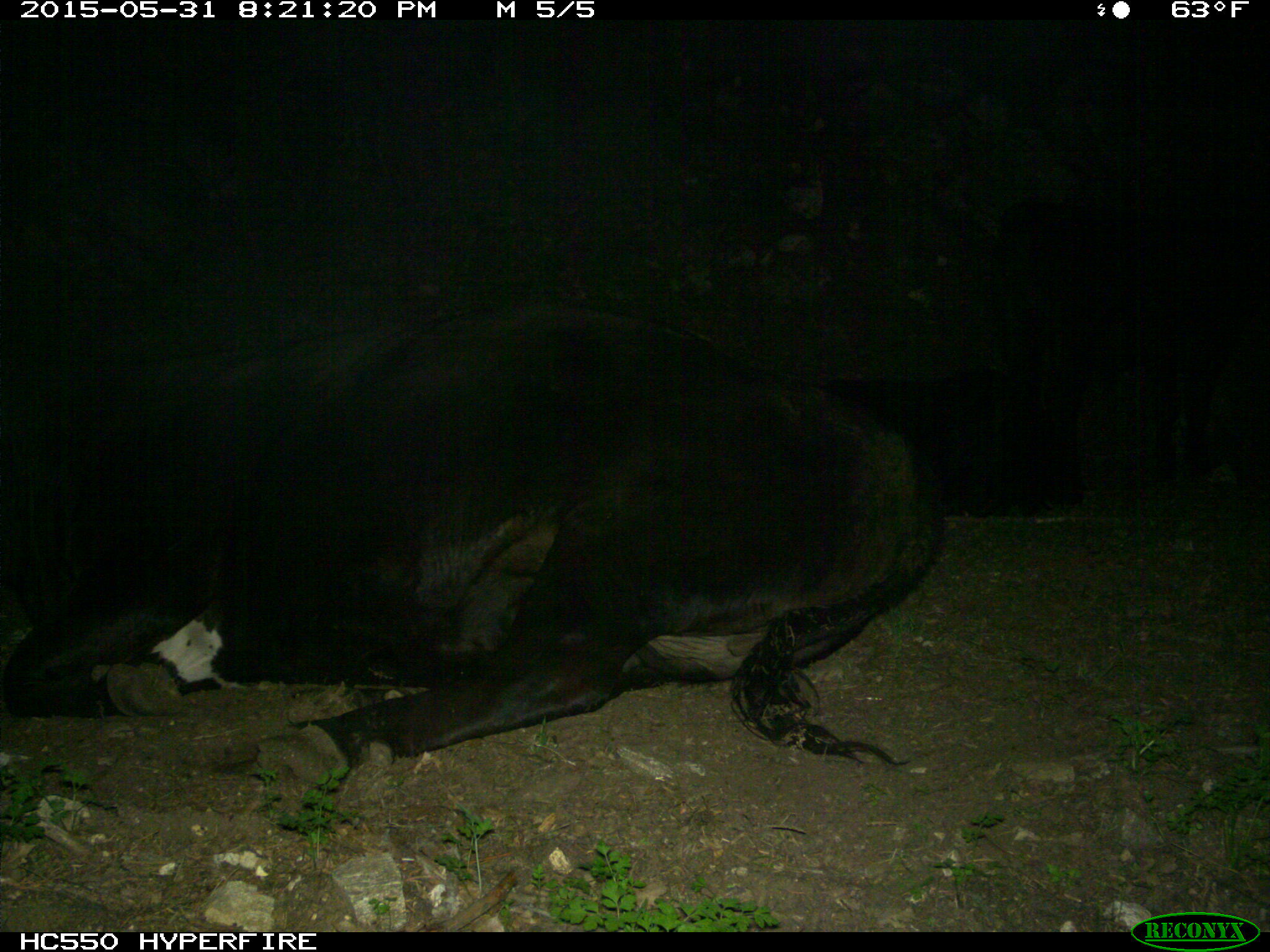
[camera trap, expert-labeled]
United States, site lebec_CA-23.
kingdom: Animalia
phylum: Chordata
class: Mammalia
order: Artiodactyla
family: Bovidae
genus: Bos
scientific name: Bos taurus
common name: domestic cow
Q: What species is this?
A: Bos taurus (domestic cow).